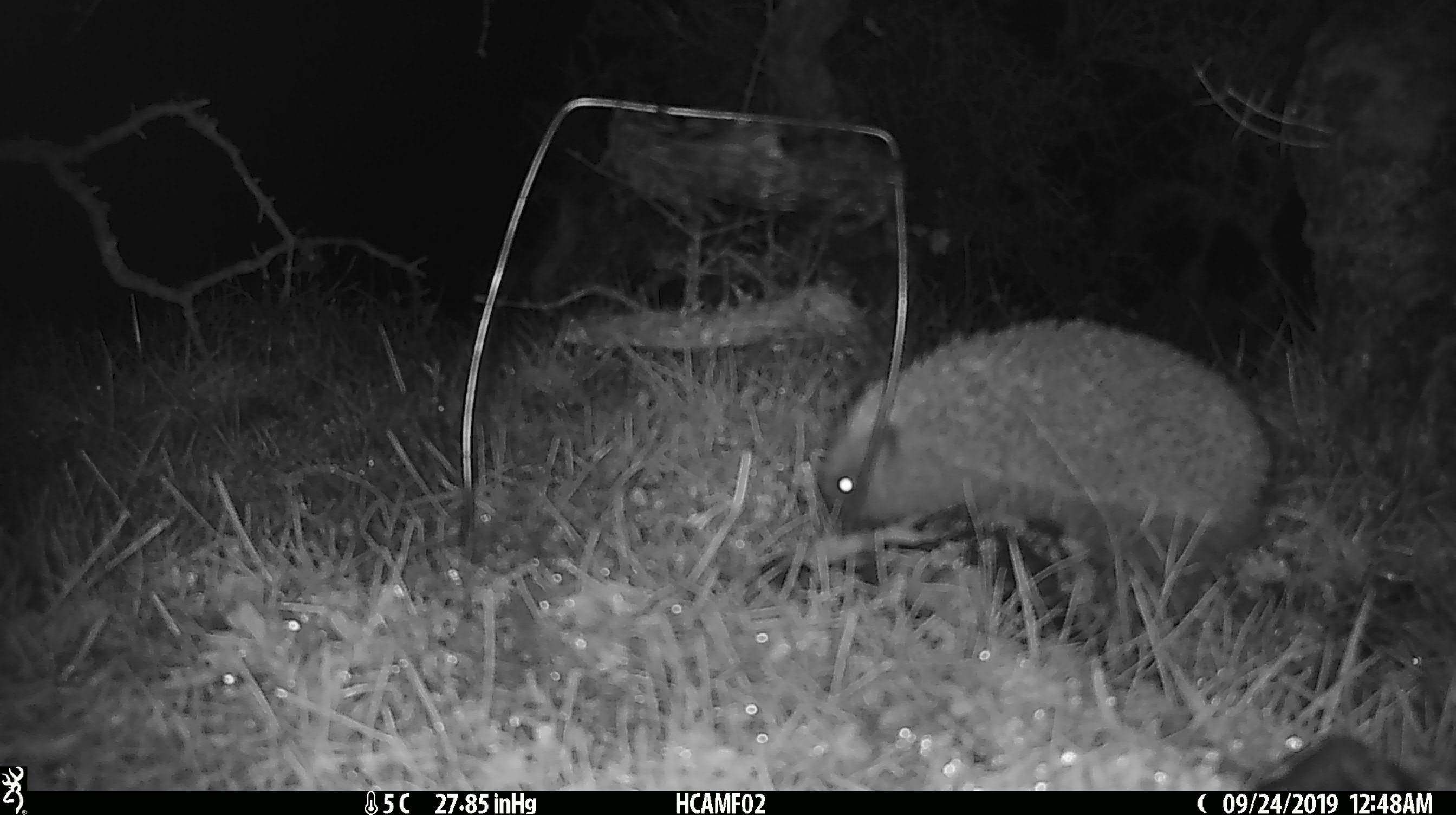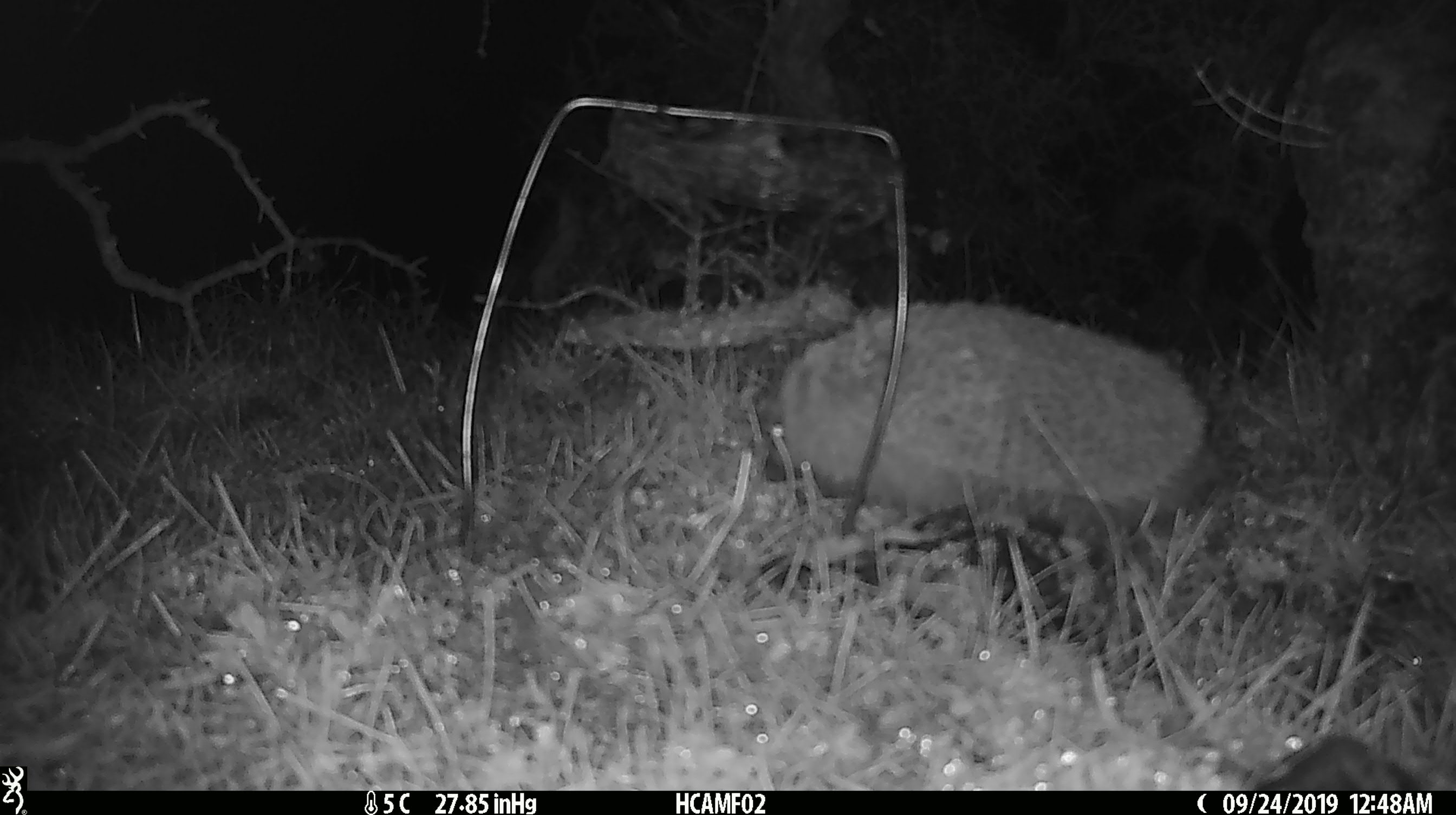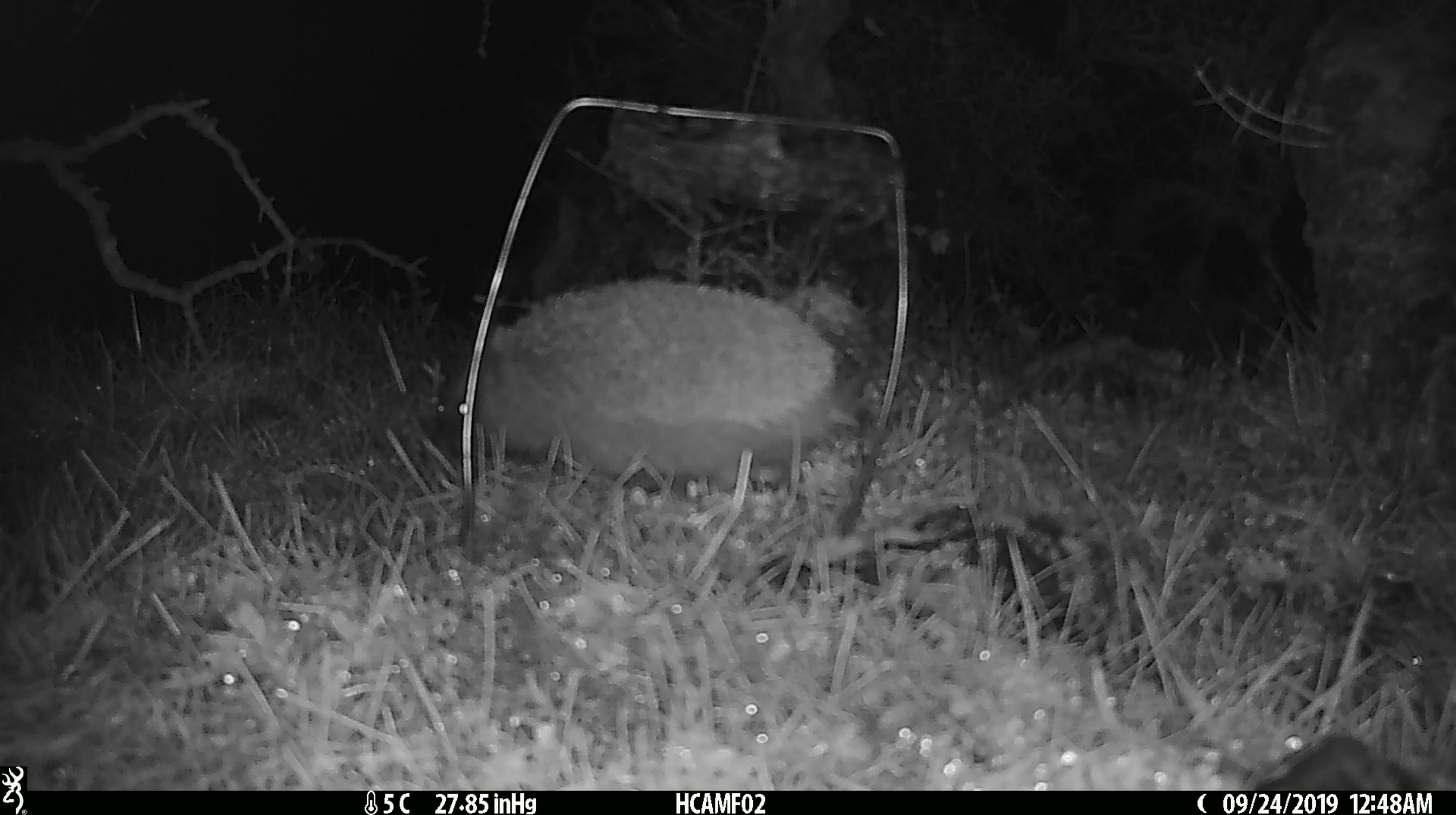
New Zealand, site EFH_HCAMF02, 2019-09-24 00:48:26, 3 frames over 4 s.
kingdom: Animalia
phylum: Chordata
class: Mammalia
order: Eulipotyphla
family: Erinaceidae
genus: Erinaceus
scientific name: Erinaceus europaeus europaeus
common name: european hedgehog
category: hedgehog